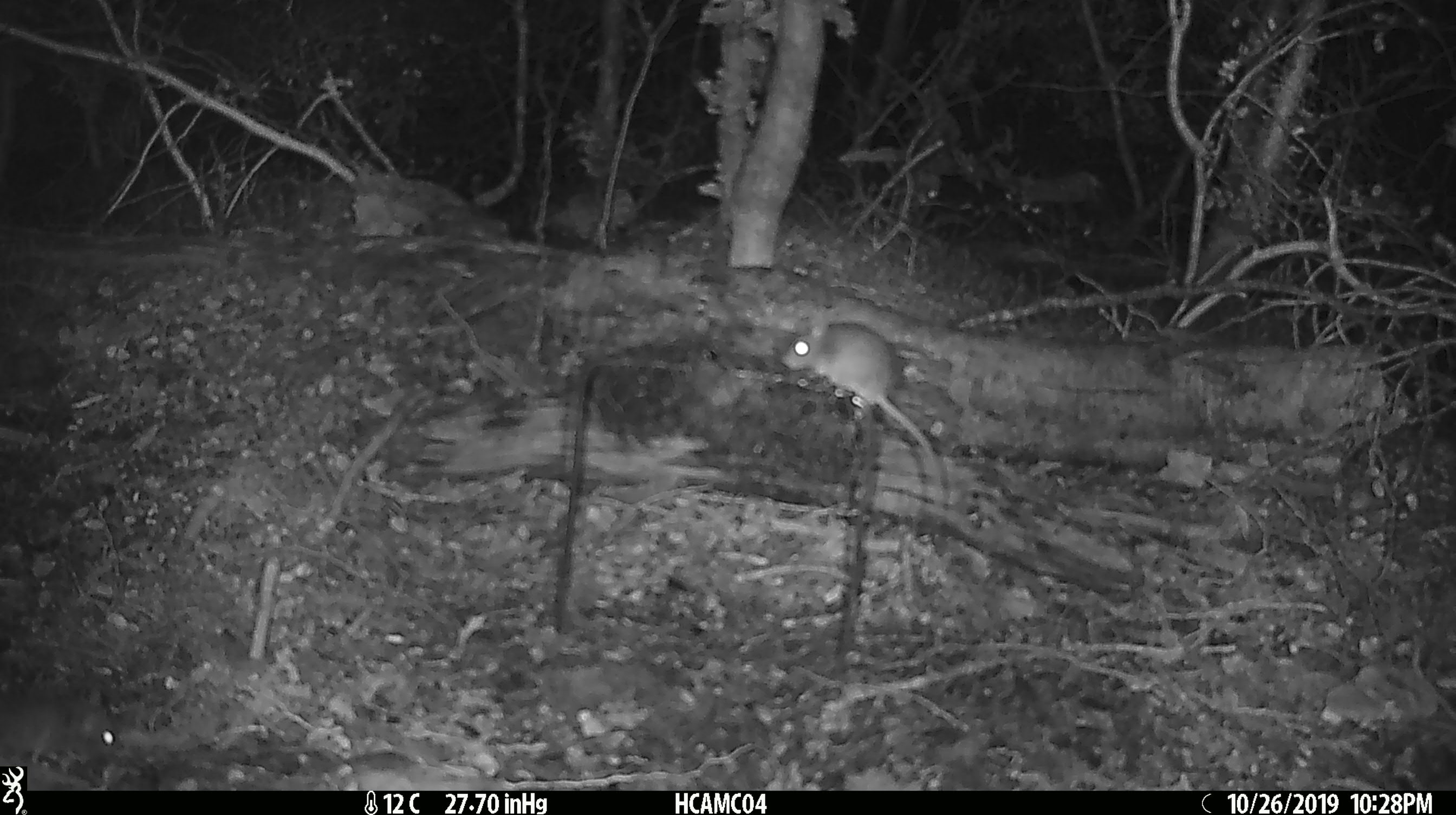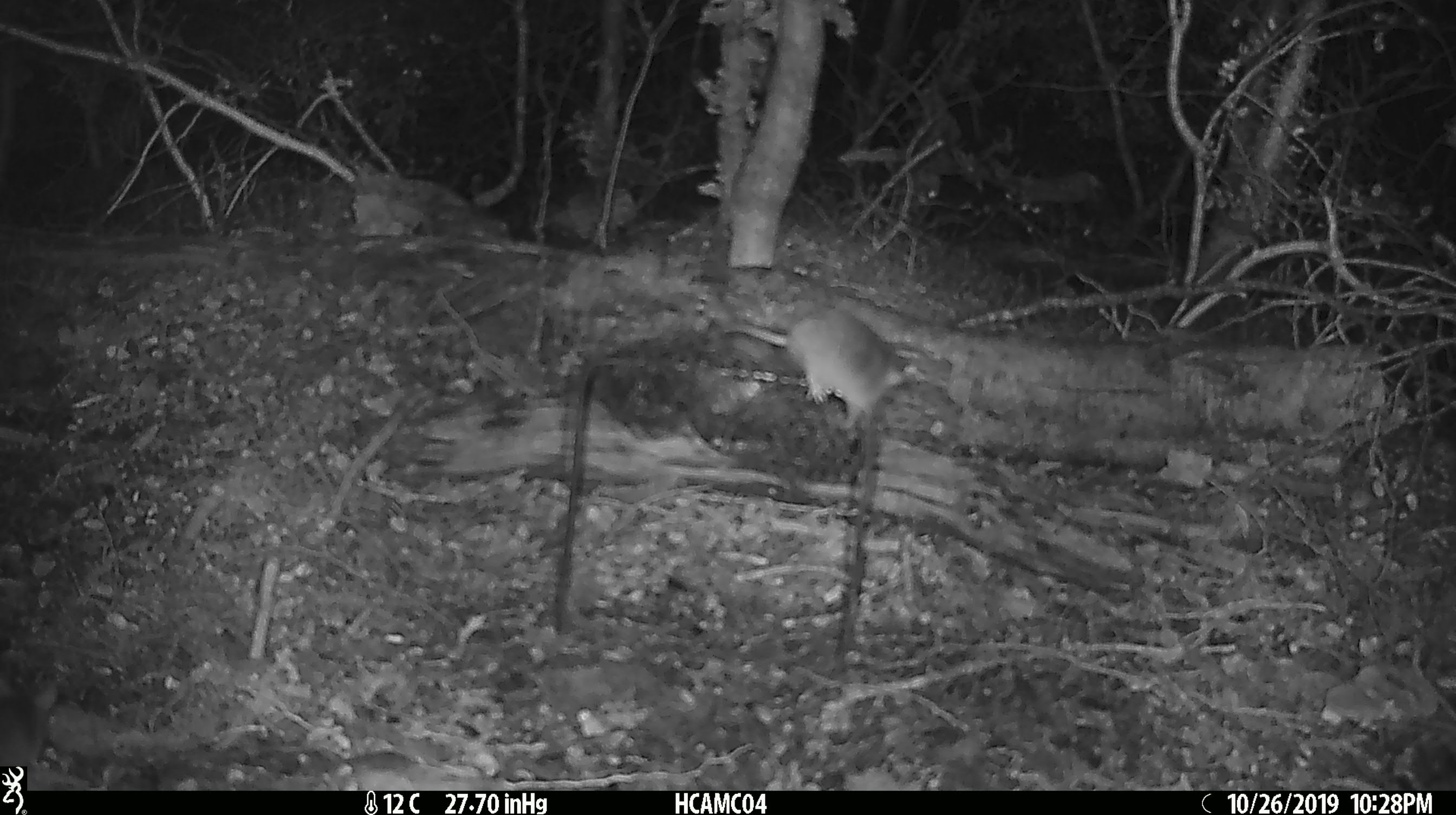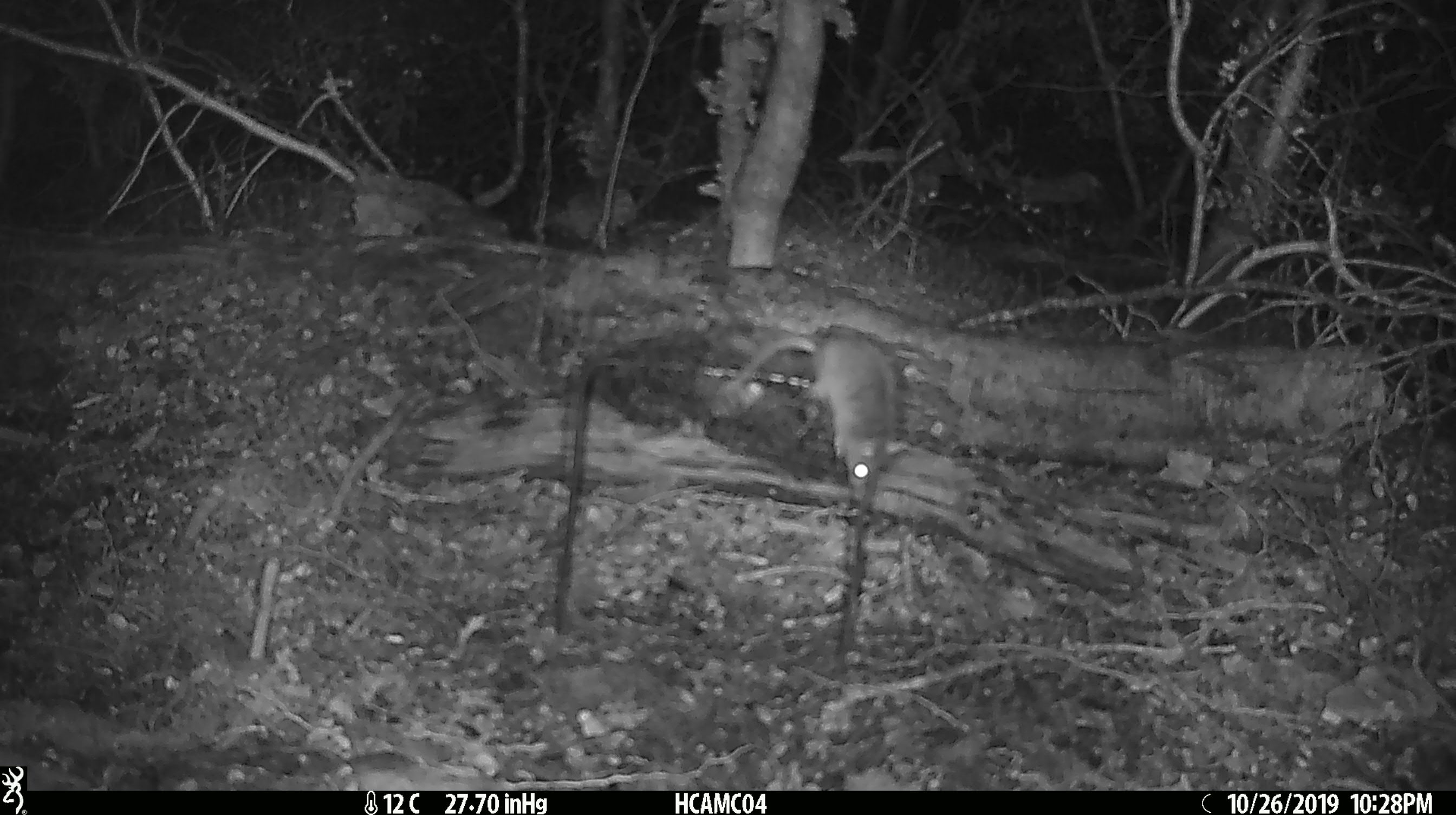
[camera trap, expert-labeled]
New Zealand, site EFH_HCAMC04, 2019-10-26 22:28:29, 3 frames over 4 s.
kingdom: Animalia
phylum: Chordata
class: Mammalia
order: Rodentia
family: Muridae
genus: Mus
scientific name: Mus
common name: mouse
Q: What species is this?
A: Mouse (Mus).